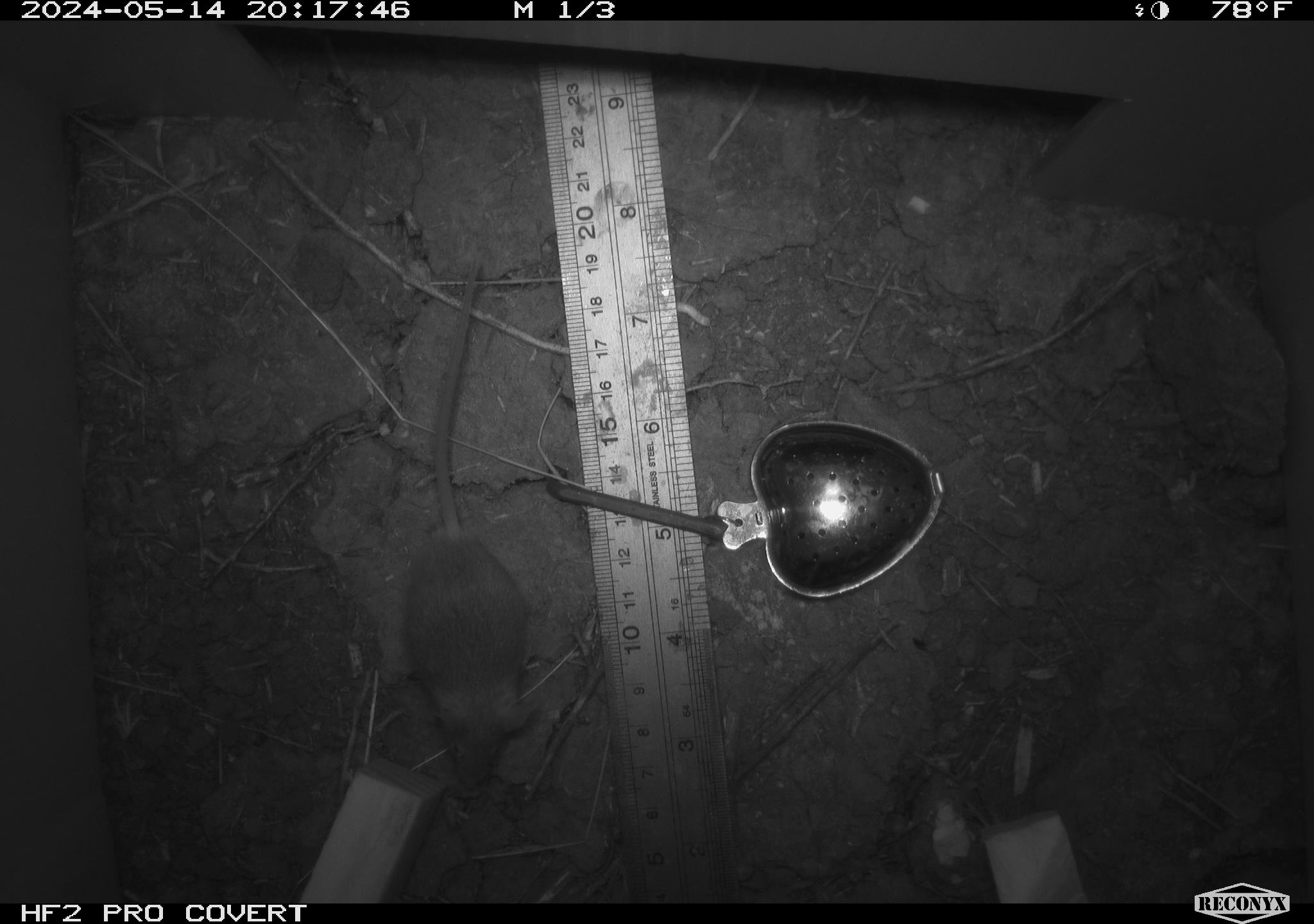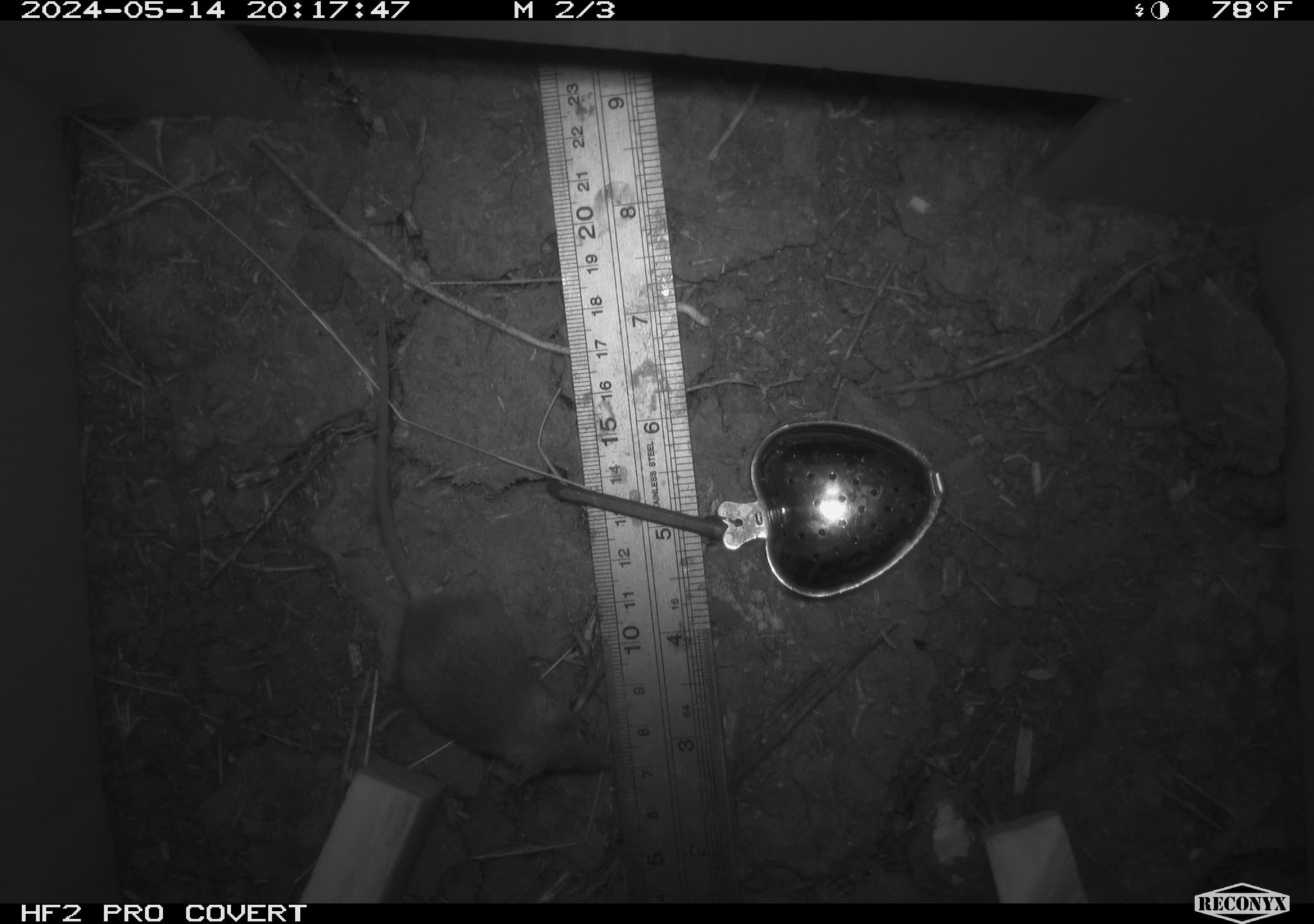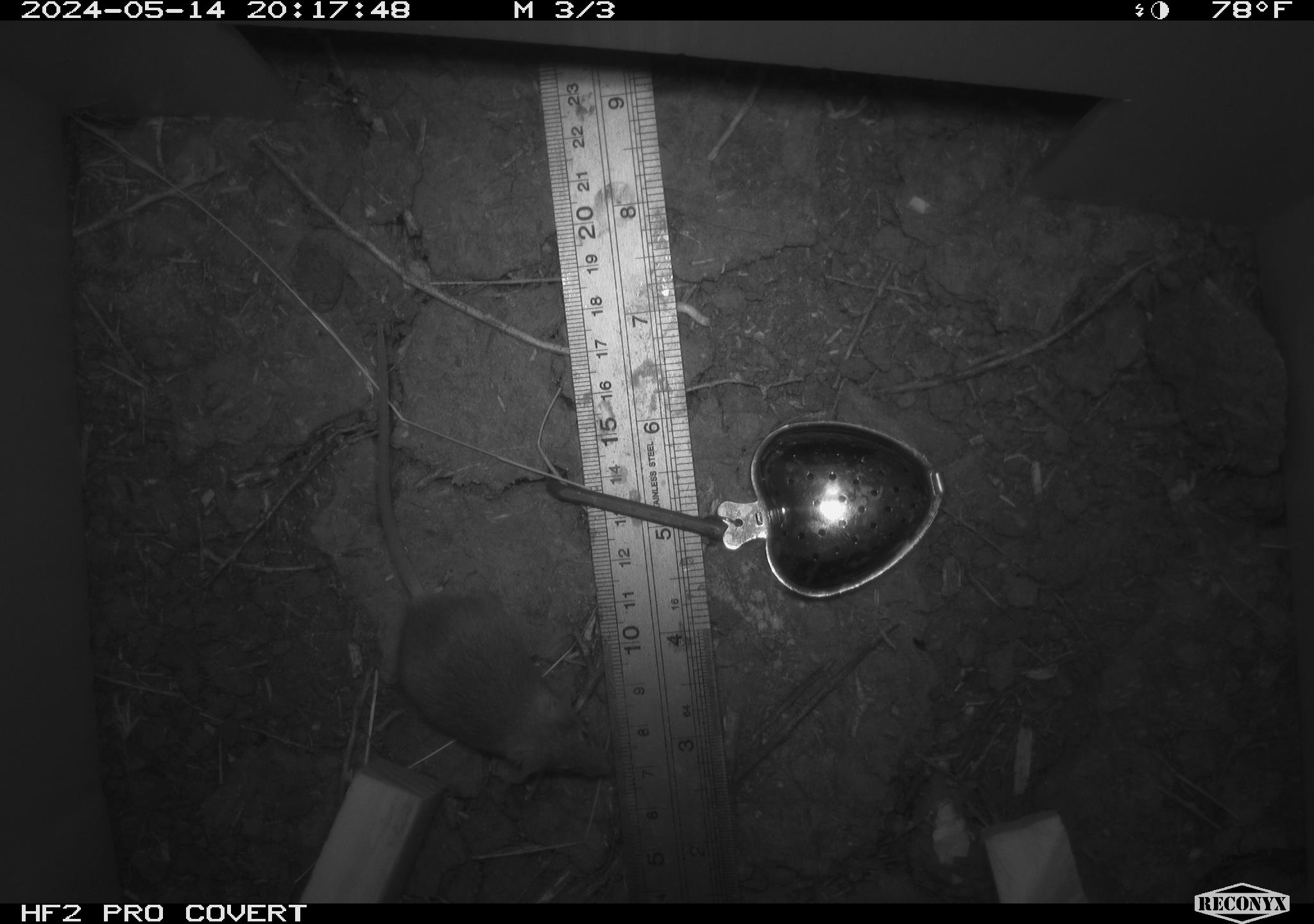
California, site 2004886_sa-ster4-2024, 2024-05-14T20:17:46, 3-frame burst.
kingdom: Animalia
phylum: Chordata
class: Mammalia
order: Rodentia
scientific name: Rodentia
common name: mouse species